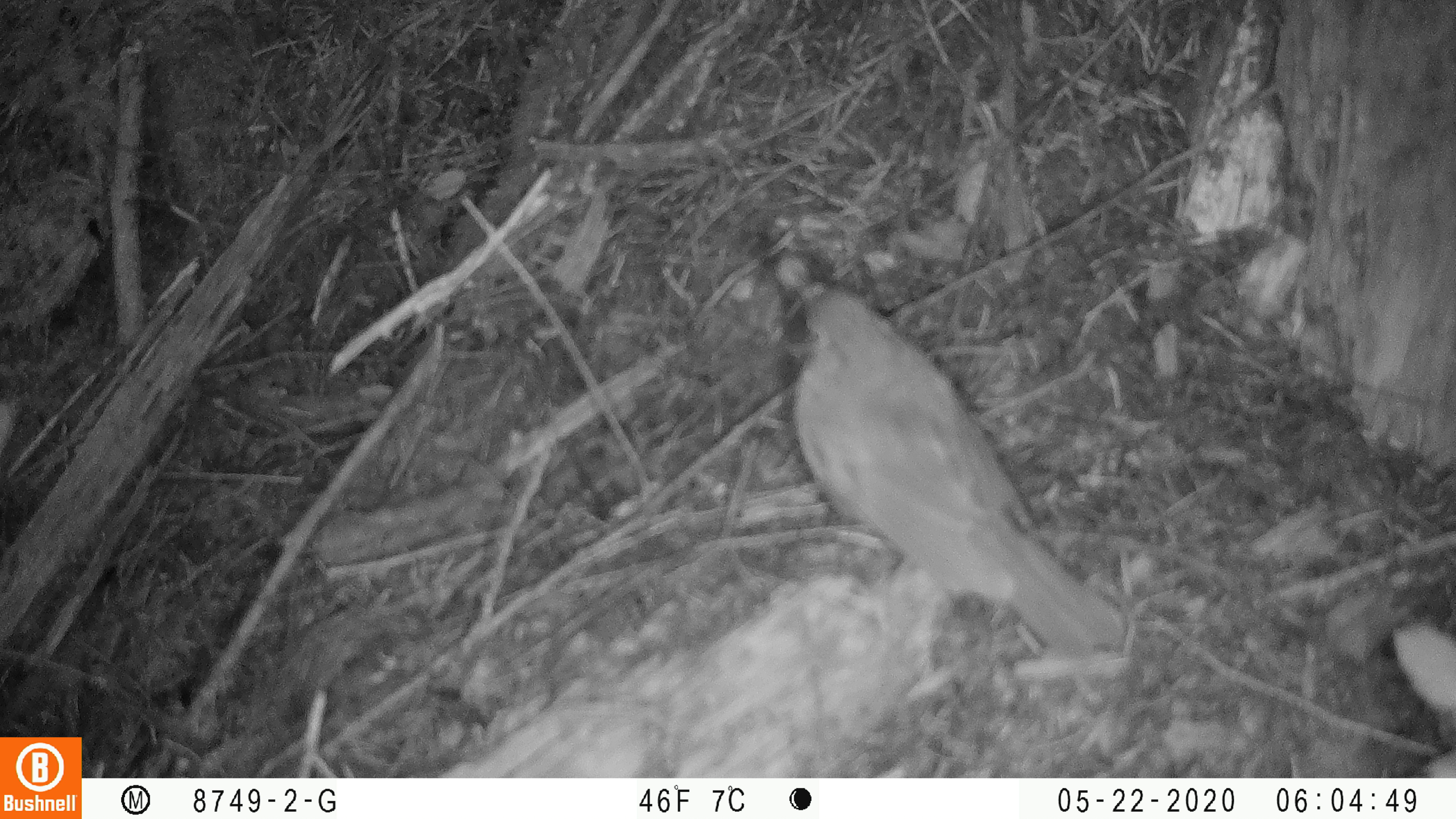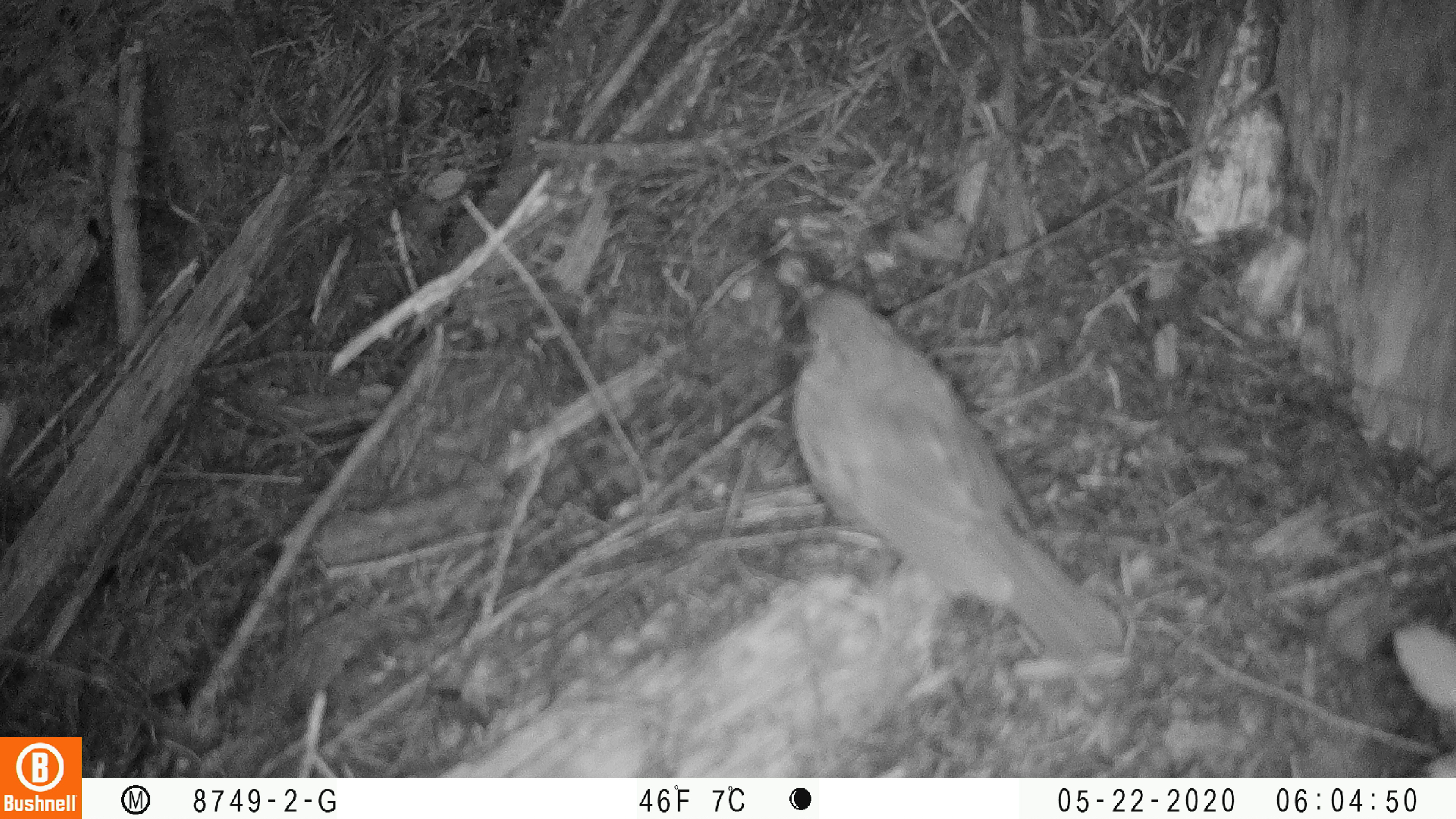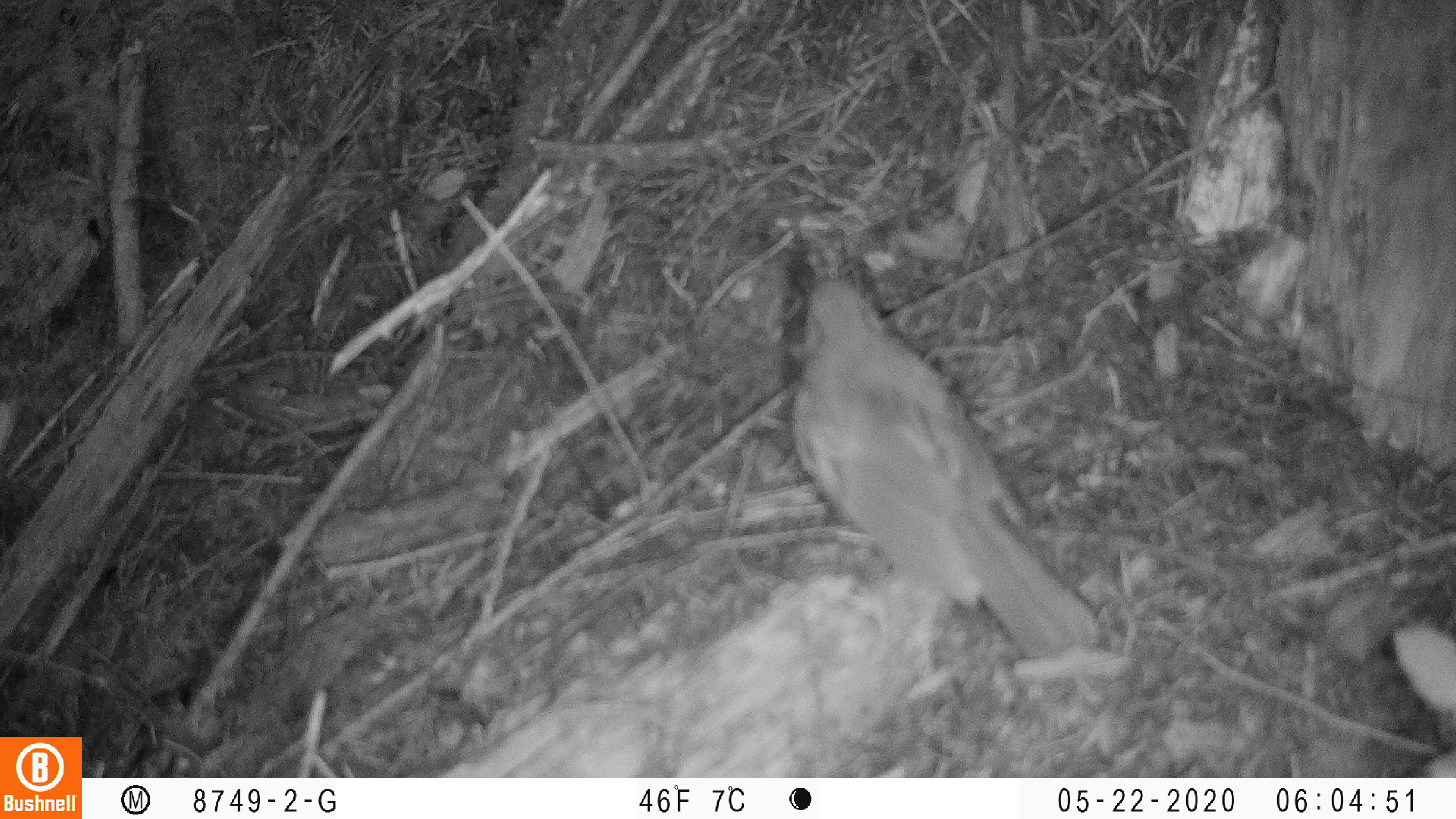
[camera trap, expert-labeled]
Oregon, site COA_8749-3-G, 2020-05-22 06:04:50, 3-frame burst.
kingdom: Animalia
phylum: Chordata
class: Aves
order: Passeriformes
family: Turdidae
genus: Catharus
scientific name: Catharus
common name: brown thrushes and nightingale-thrushes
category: catharus species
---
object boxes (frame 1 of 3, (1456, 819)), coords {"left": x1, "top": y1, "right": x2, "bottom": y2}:
catharus species: {"left": 782, "top": 260, "right": 1134, "bottom": 678}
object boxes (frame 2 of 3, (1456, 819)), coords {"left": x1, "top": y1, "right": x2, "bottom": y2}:
catharus species: {"left": 779, "top": 257, "right": 1138, "bottom": 686}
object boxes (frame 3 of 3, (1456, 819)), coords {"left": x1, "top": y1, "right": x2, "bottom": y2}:
catharus species: {"left": 778, "top": 221, "right": 1121, "bottom": 676}